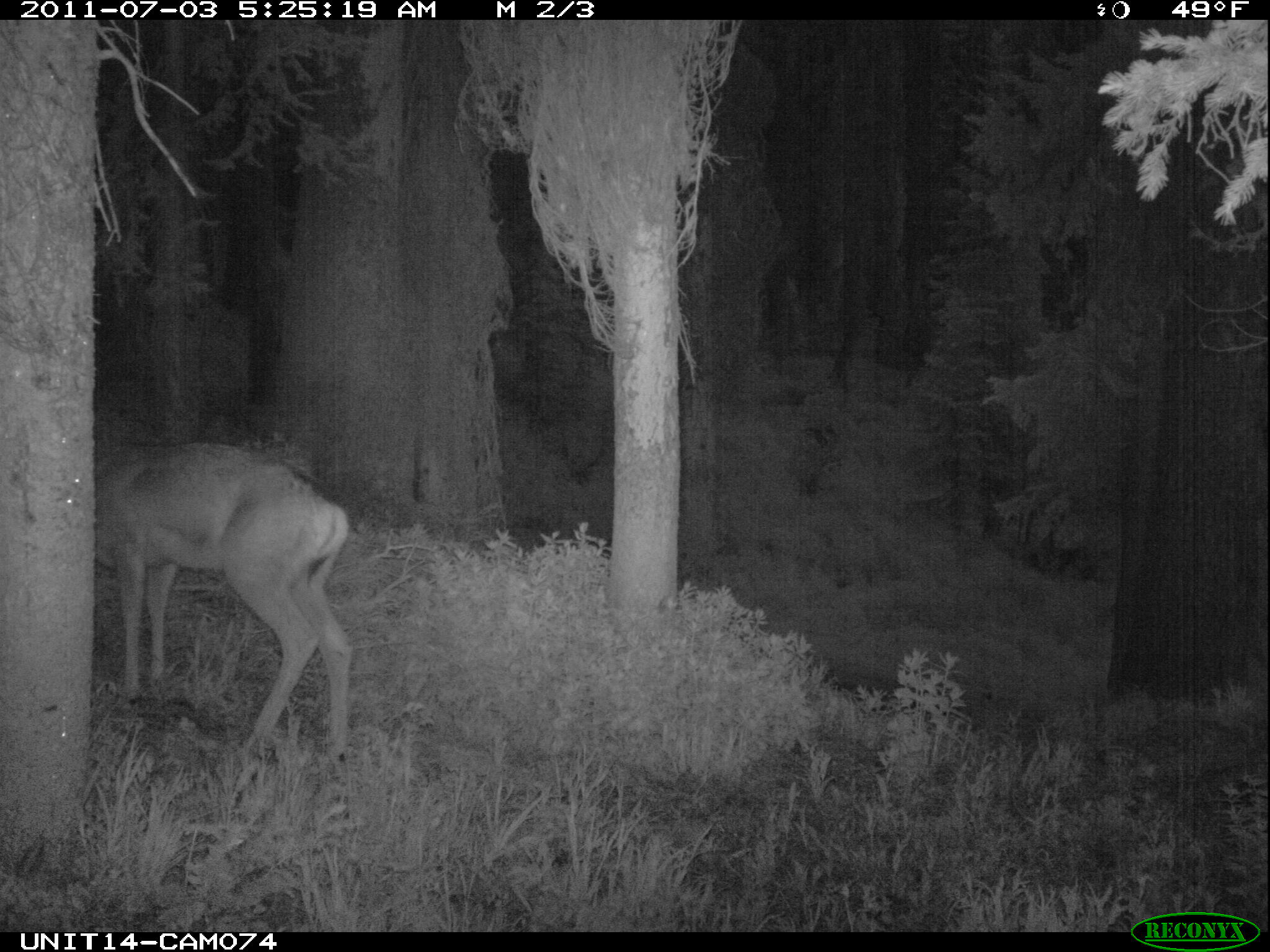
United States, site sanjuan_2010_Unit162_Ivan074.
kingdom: Animalia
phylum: Chordata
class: Mammalia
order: Artiodactyla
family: Cervidae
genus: Odocoileus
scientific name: Odocoileus hemionus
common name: mule deer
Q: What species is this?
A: Odocoileus hemionus (mule deer).